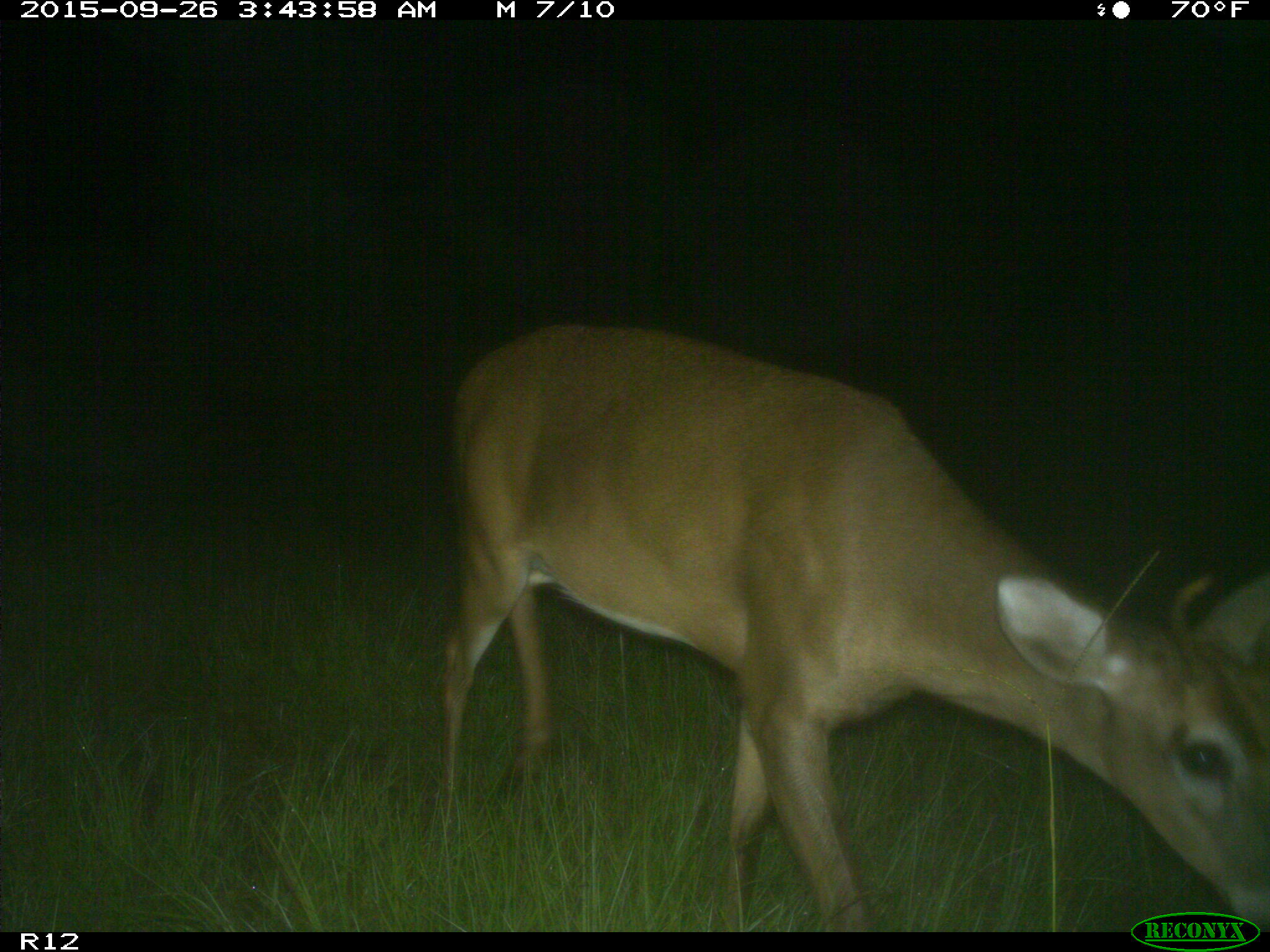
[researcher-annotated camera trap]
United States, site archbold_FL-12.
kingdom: Animalia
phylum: Chordata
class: Mammalia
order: Artiodactyla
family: Cervidae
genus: Odocoileus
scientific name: Odocoileus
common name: deer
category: unidentified deer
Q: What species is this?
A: Unidentified deer (deer) (Odocoileus).